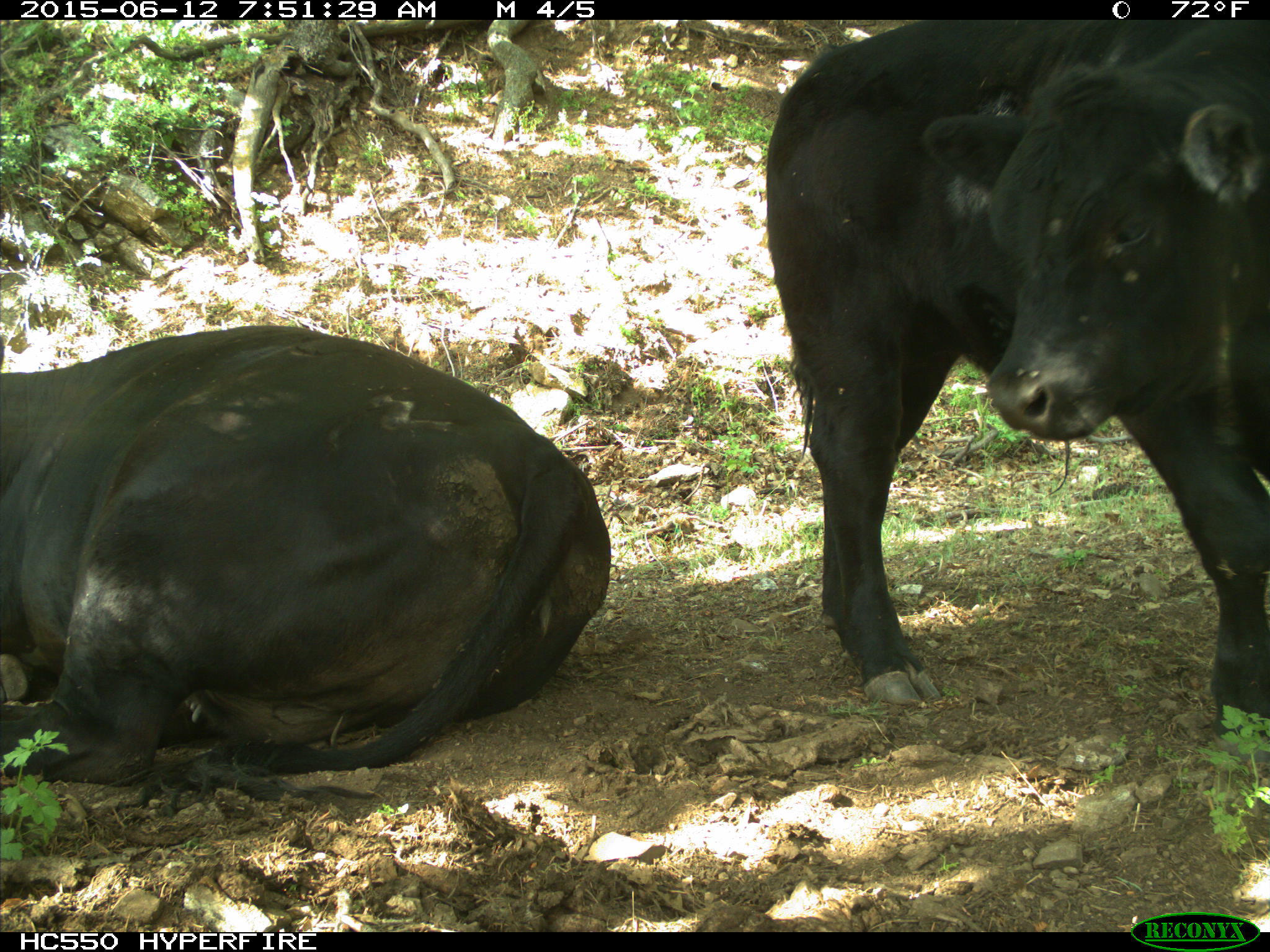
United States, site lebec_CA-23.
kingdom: Animalia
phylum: Chordata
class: Mammalia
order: Artiodactyla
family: Bovidae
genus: Bos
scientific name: Bos taurus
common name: domestic cow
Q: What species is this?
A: Bos taurus (domestic cow).